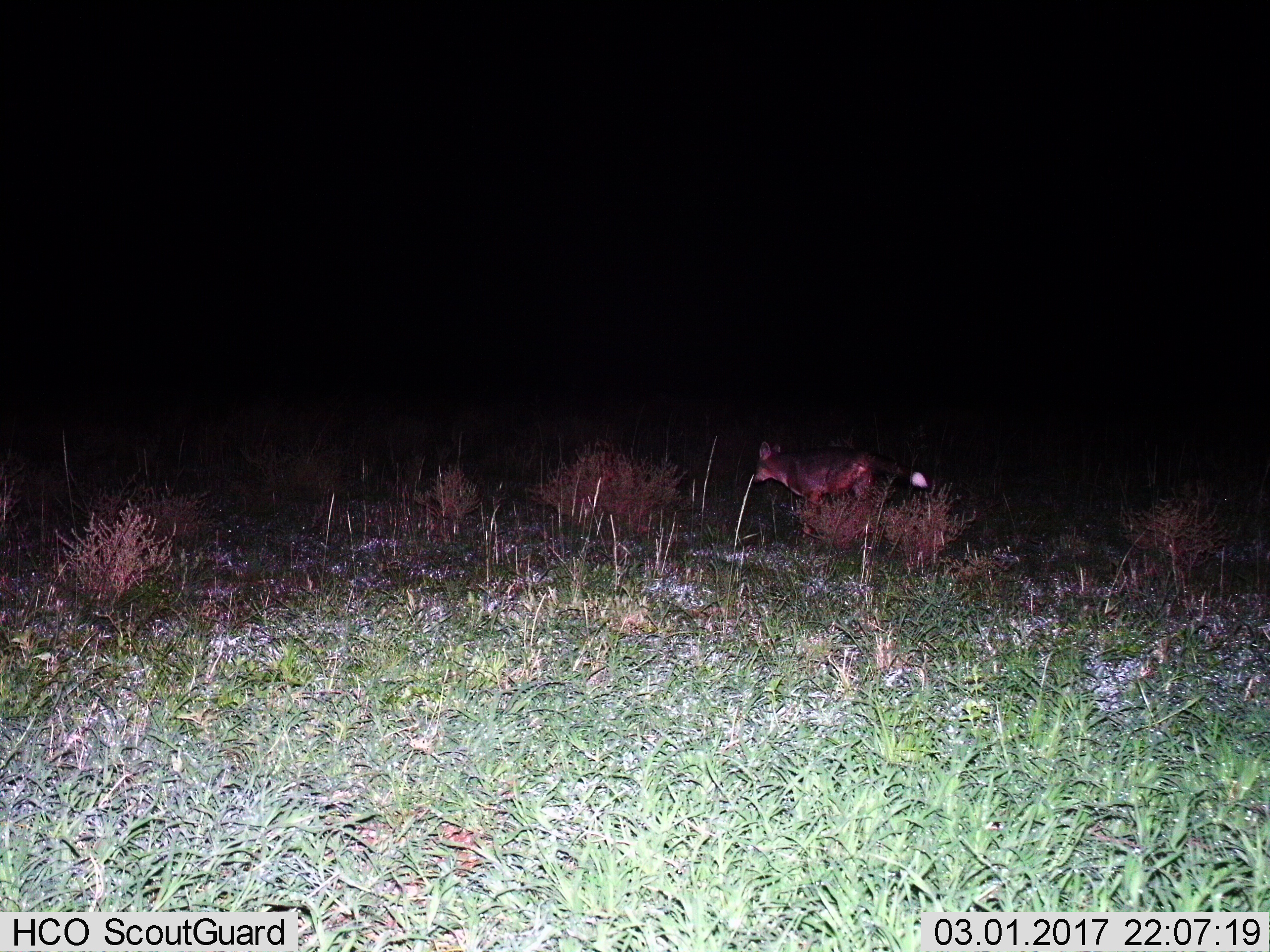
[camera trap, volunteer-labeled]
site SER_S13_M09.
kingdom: Animalia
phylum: Chordata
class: Mammalia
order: Carnivora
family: Canidae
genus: Lupulella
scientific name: Lupulella mesomelas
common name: black-backed jackal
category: jackalblackbacked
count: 1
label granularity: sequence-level